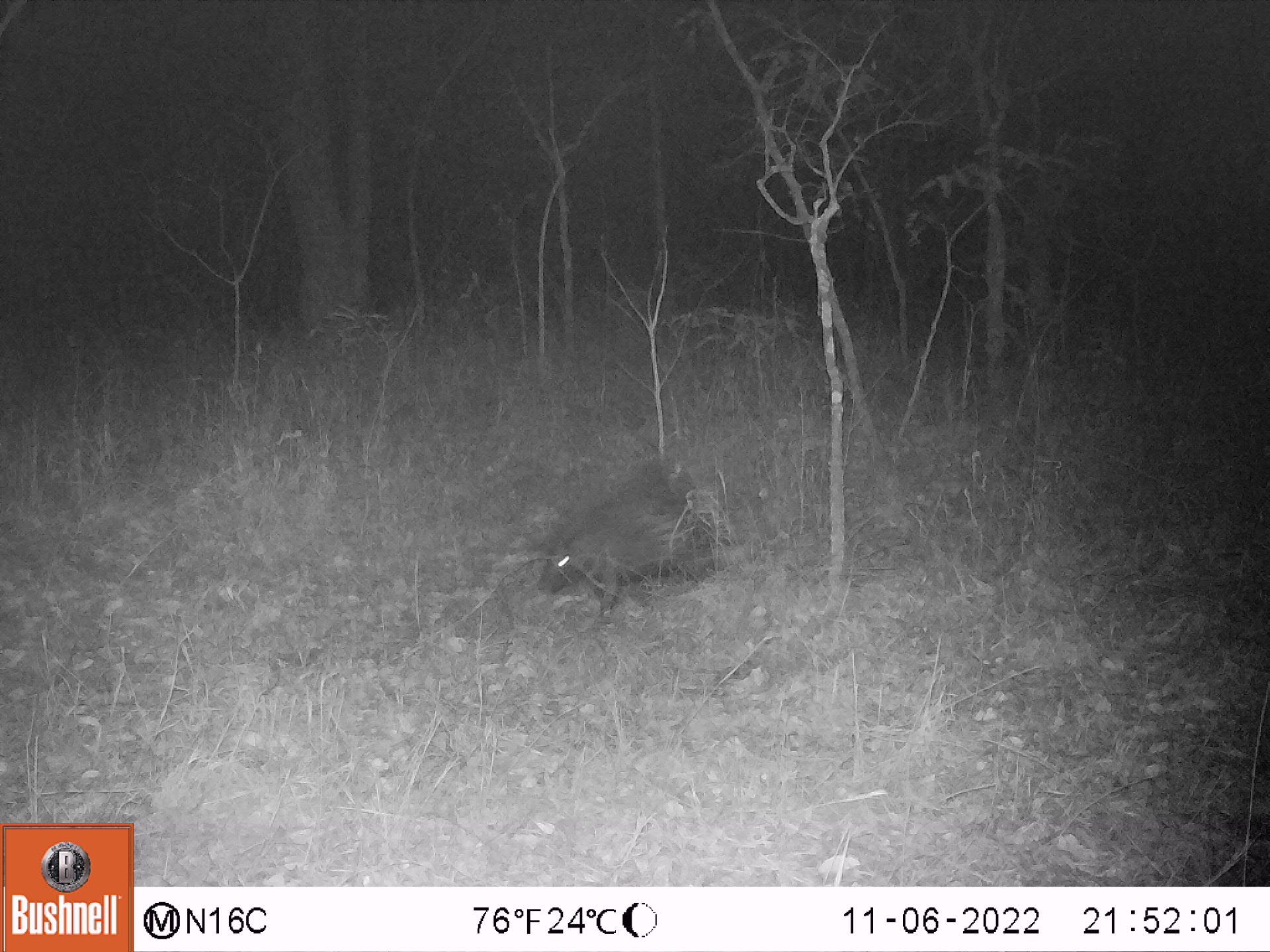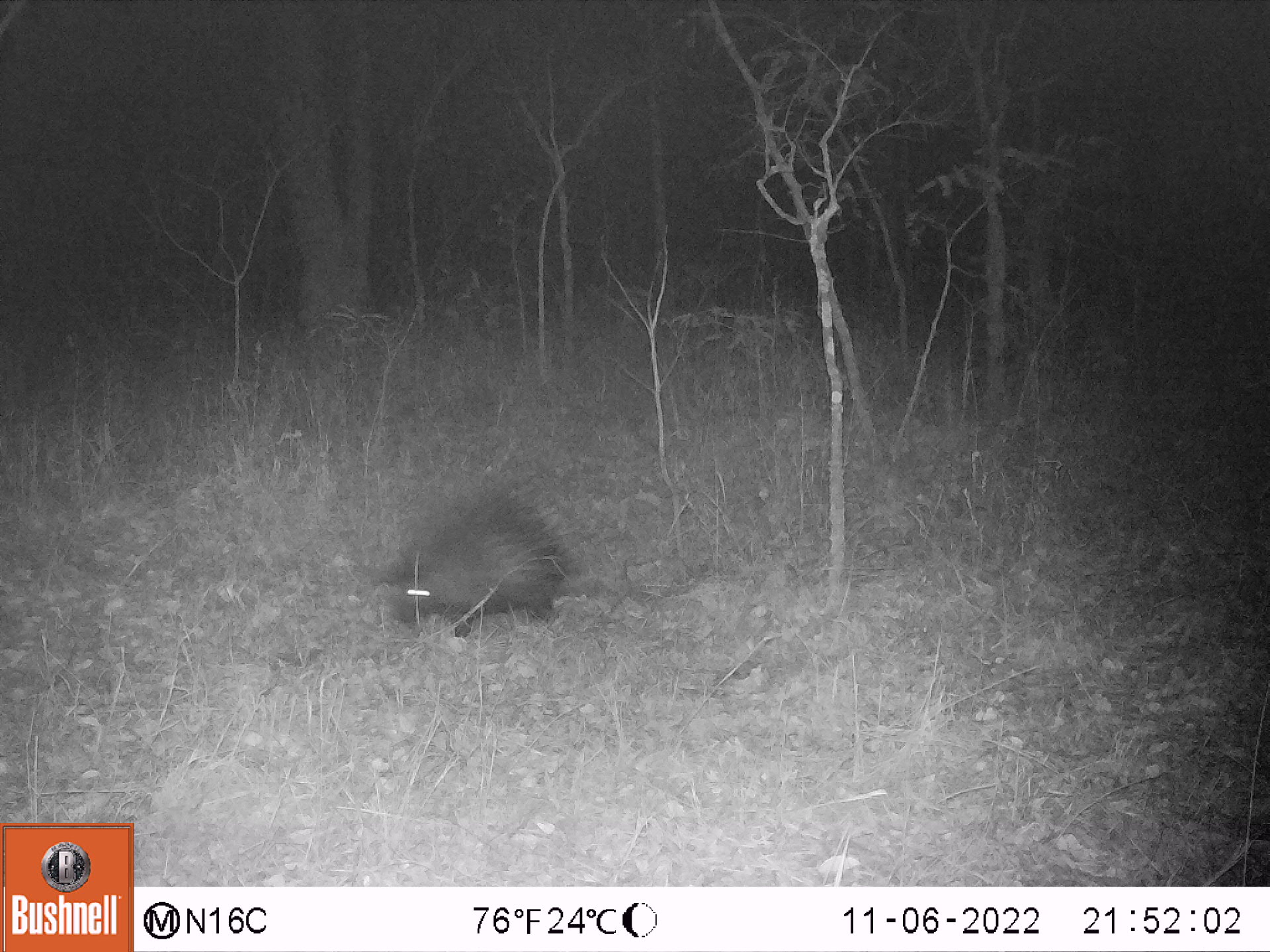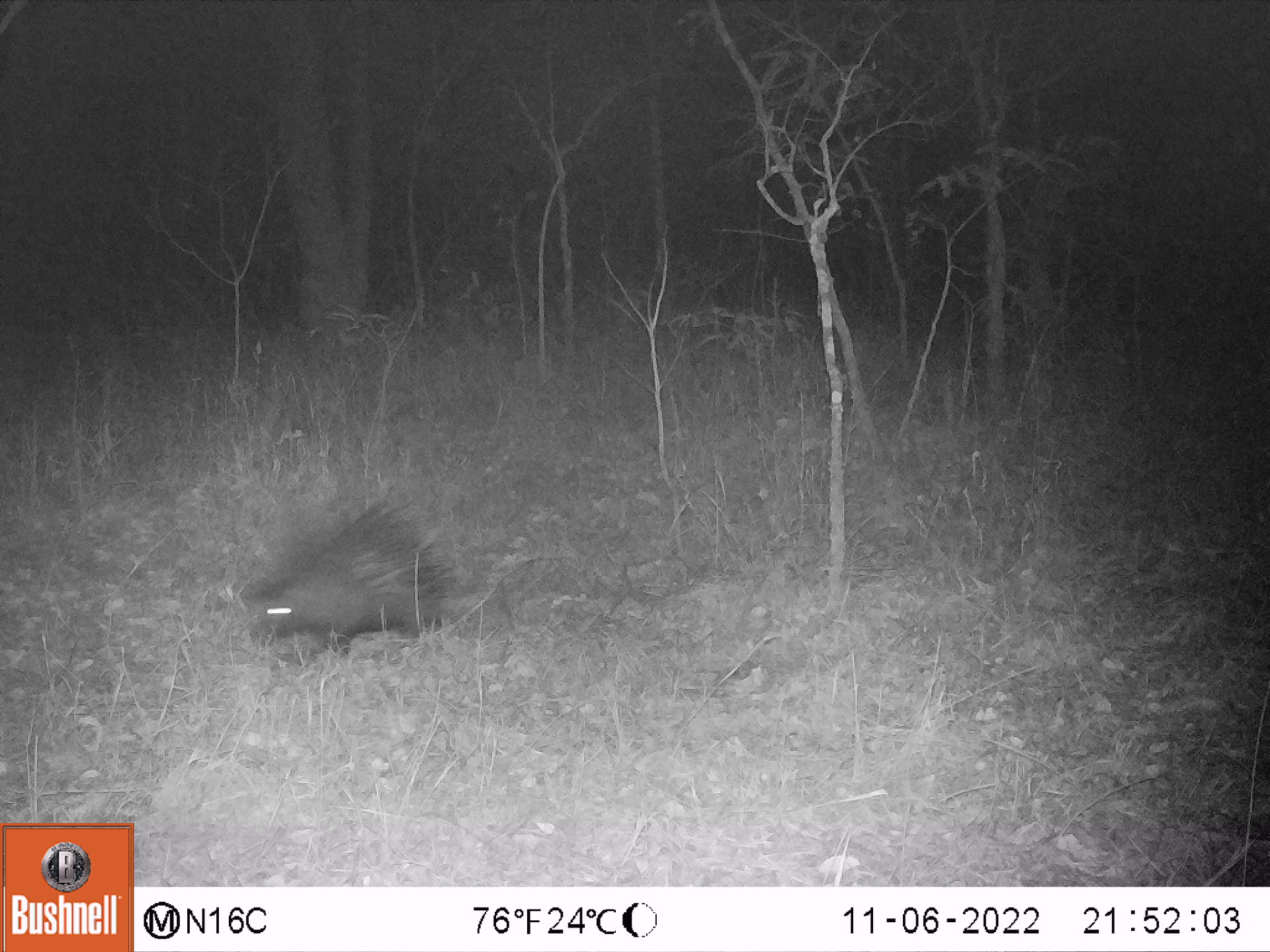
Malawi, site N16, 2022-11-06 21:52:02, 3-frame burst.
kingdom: Animalia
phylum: Chordata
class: Mammalia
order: Rodentia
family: Hystricidae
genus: Hystrix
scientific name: Hystrix africaeaustralis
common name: cape porcupine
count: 1